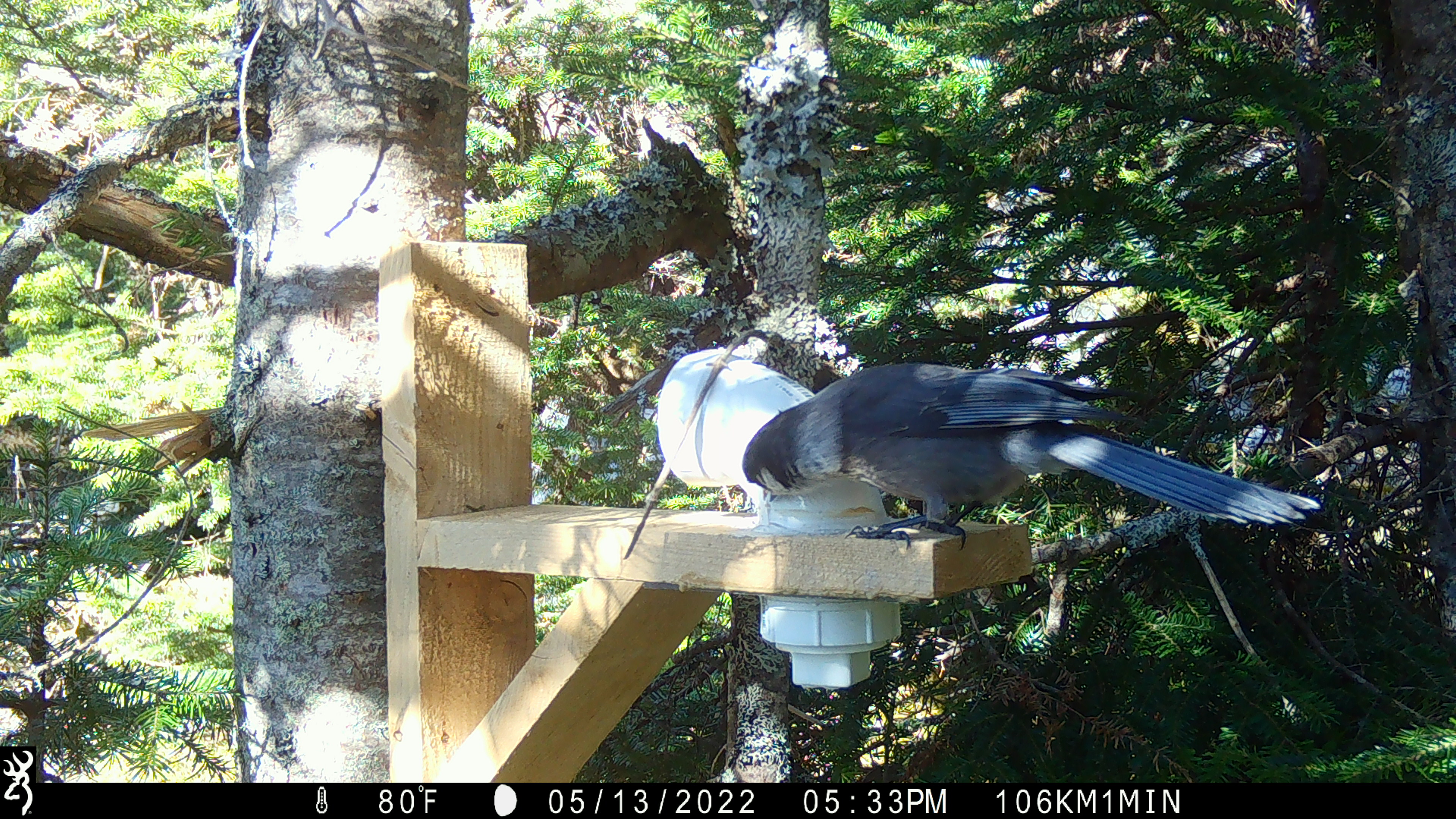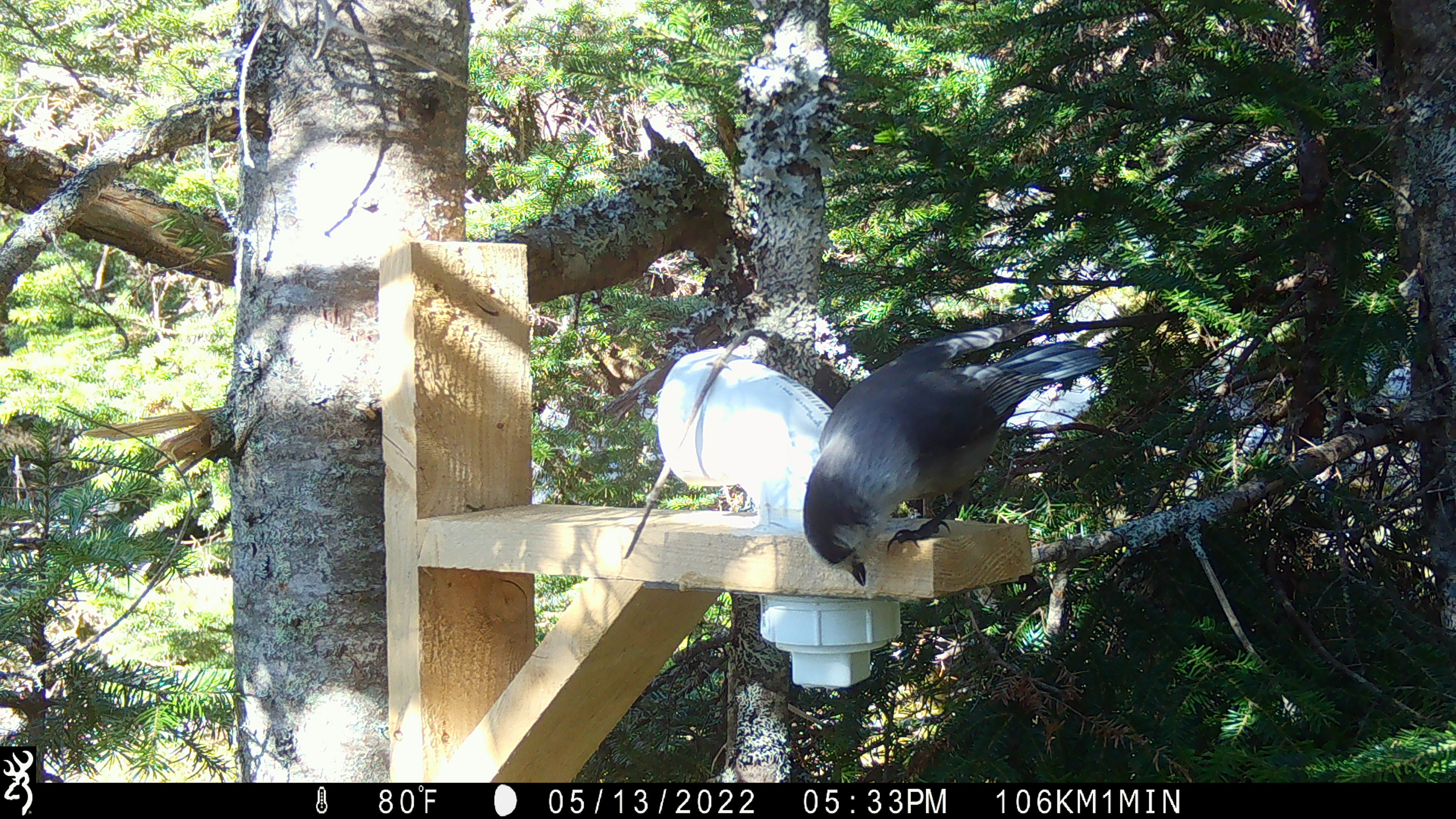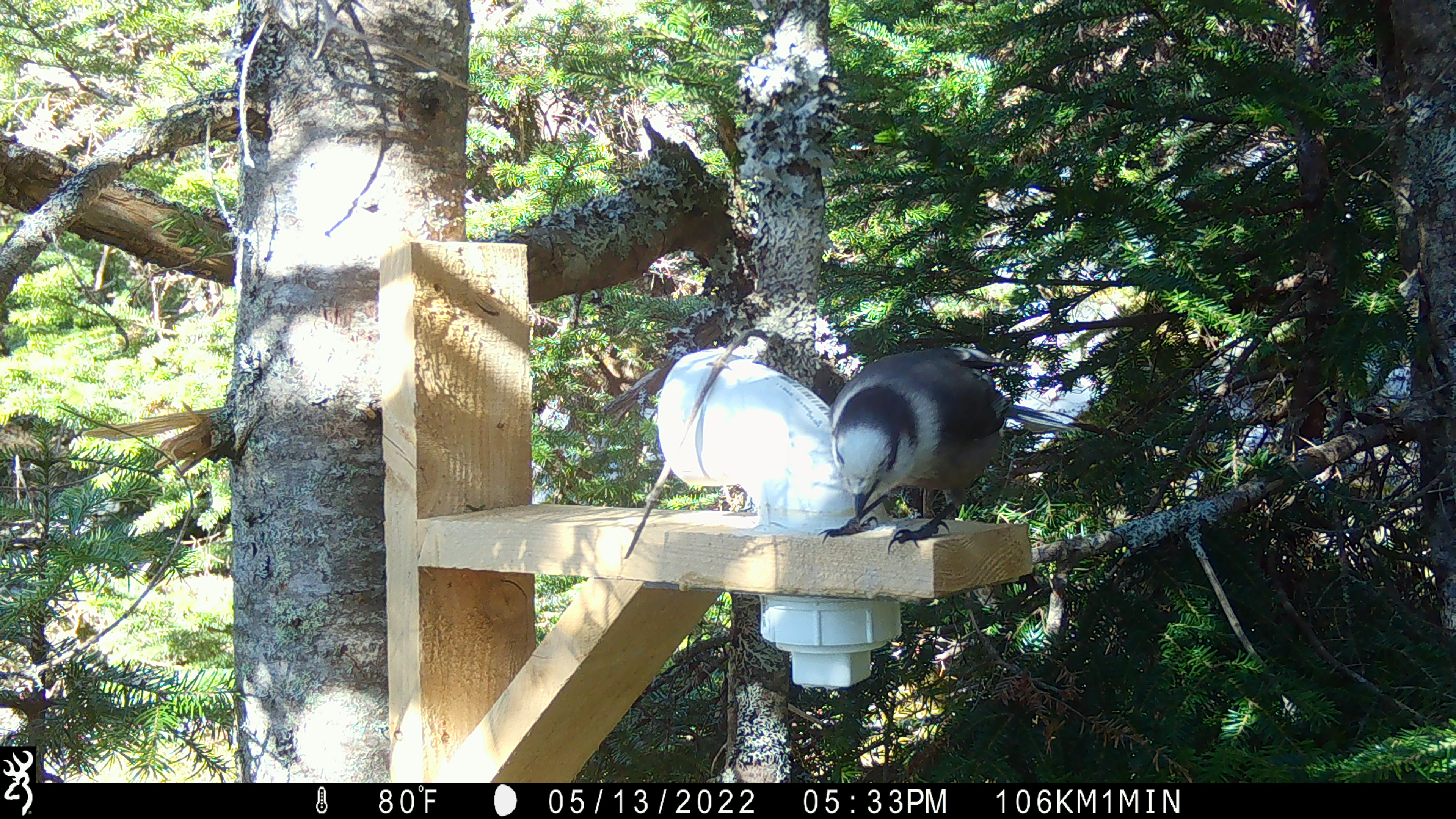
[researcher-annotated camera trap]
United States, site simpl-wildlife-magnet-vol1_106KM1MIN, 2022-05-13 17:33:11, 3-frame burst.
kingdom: Animalia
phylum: Chordata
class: Aves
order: Passeriformes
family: Corvidae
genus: Perisoreus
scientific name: Perisoreus canadensis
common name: canada jay